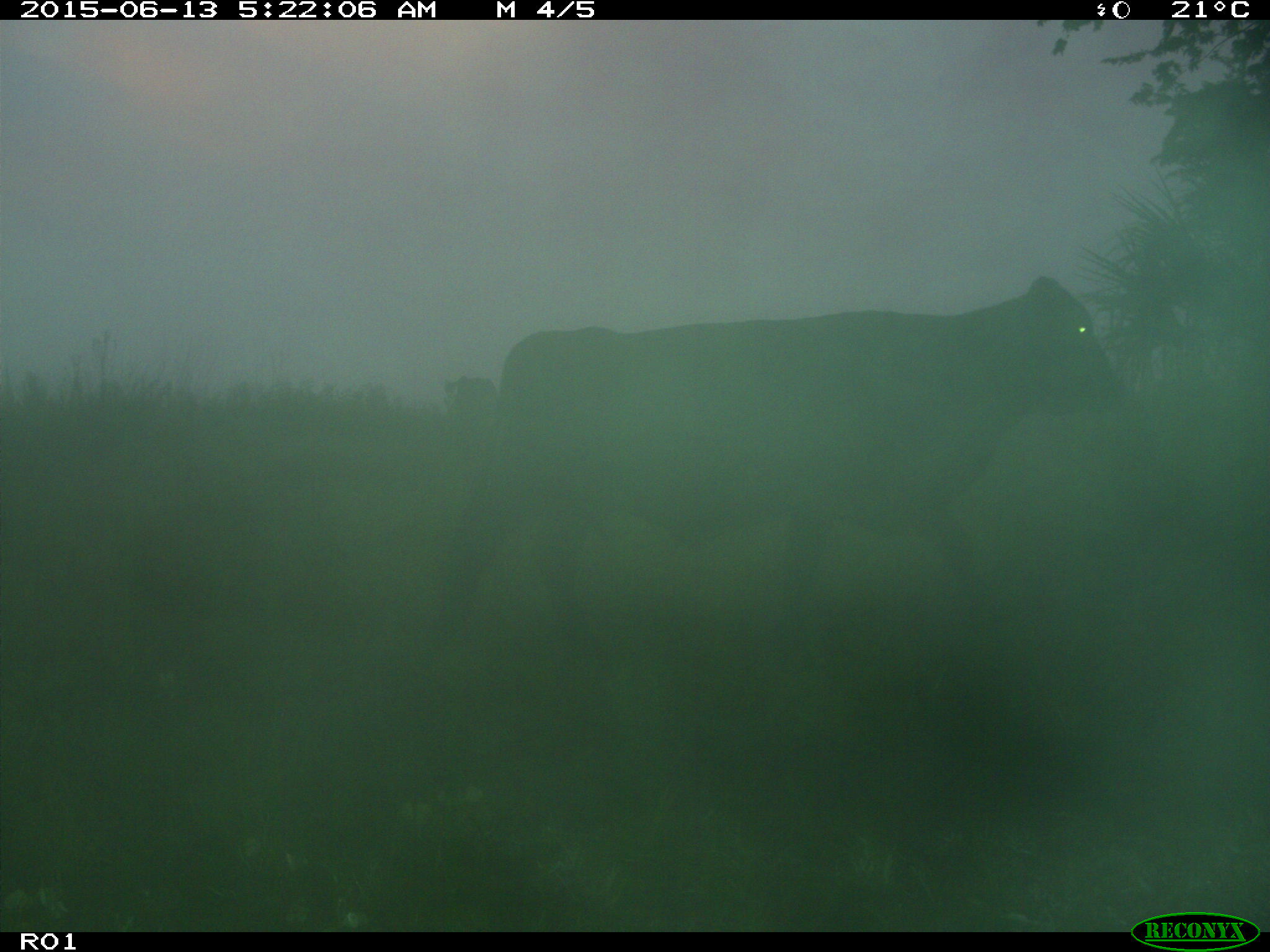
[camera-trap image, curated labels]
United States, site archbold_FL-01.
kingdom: Animalia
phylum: Chordata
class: Mammalia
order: Artiodactyla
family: Bovidae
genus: Bos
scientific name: Bos taurus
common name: domestic cow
Bos taurus (domestic cow).